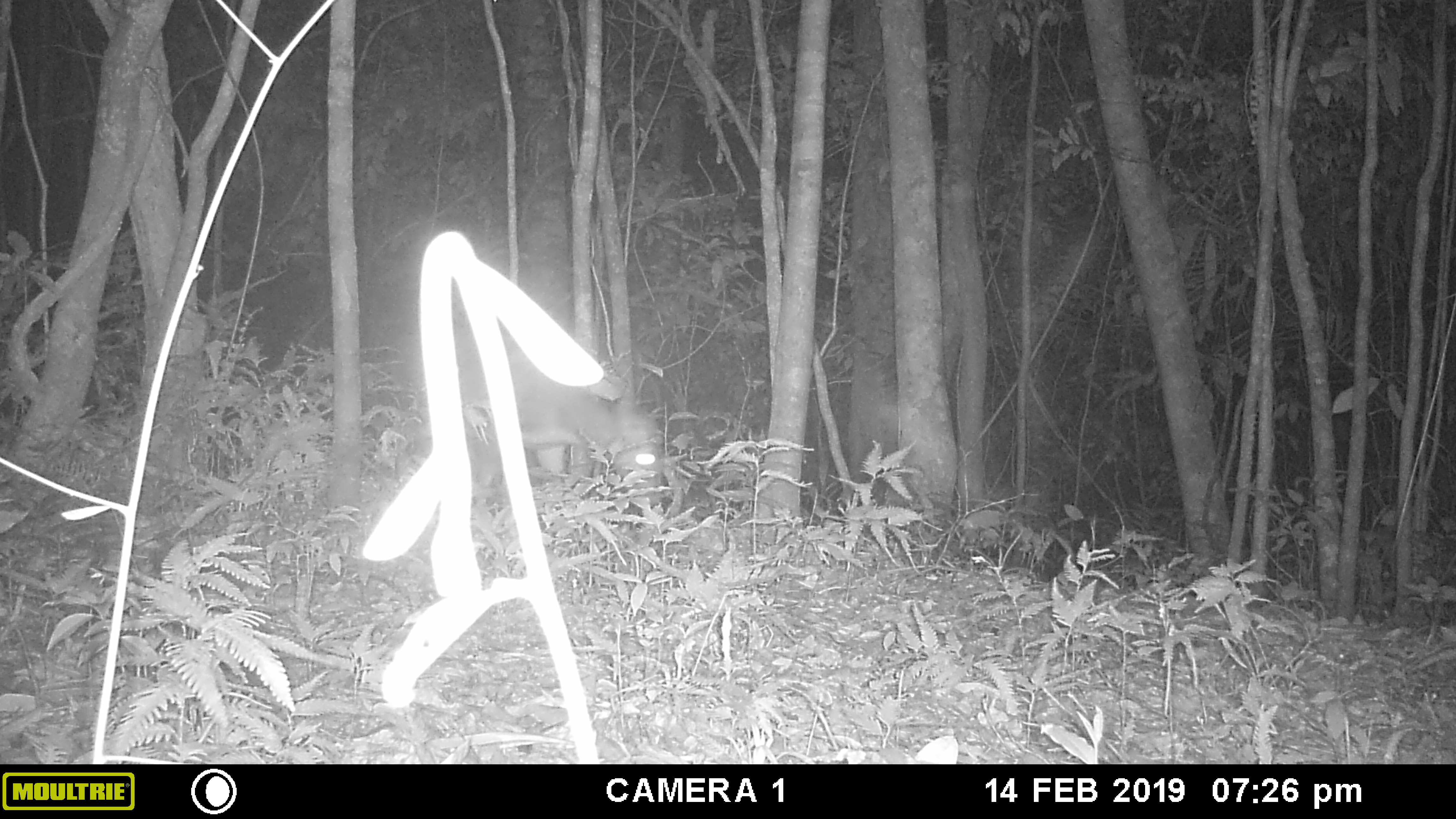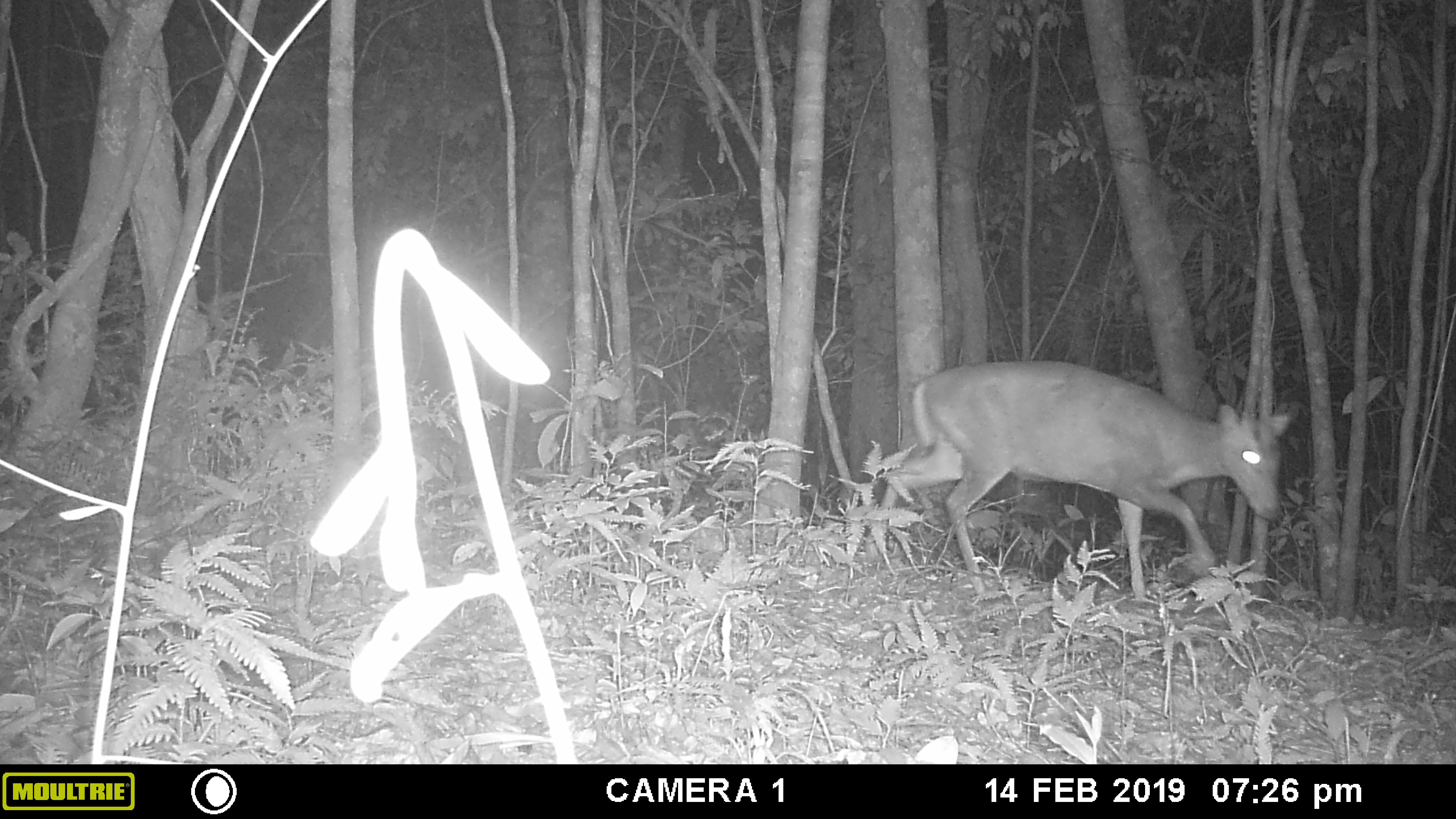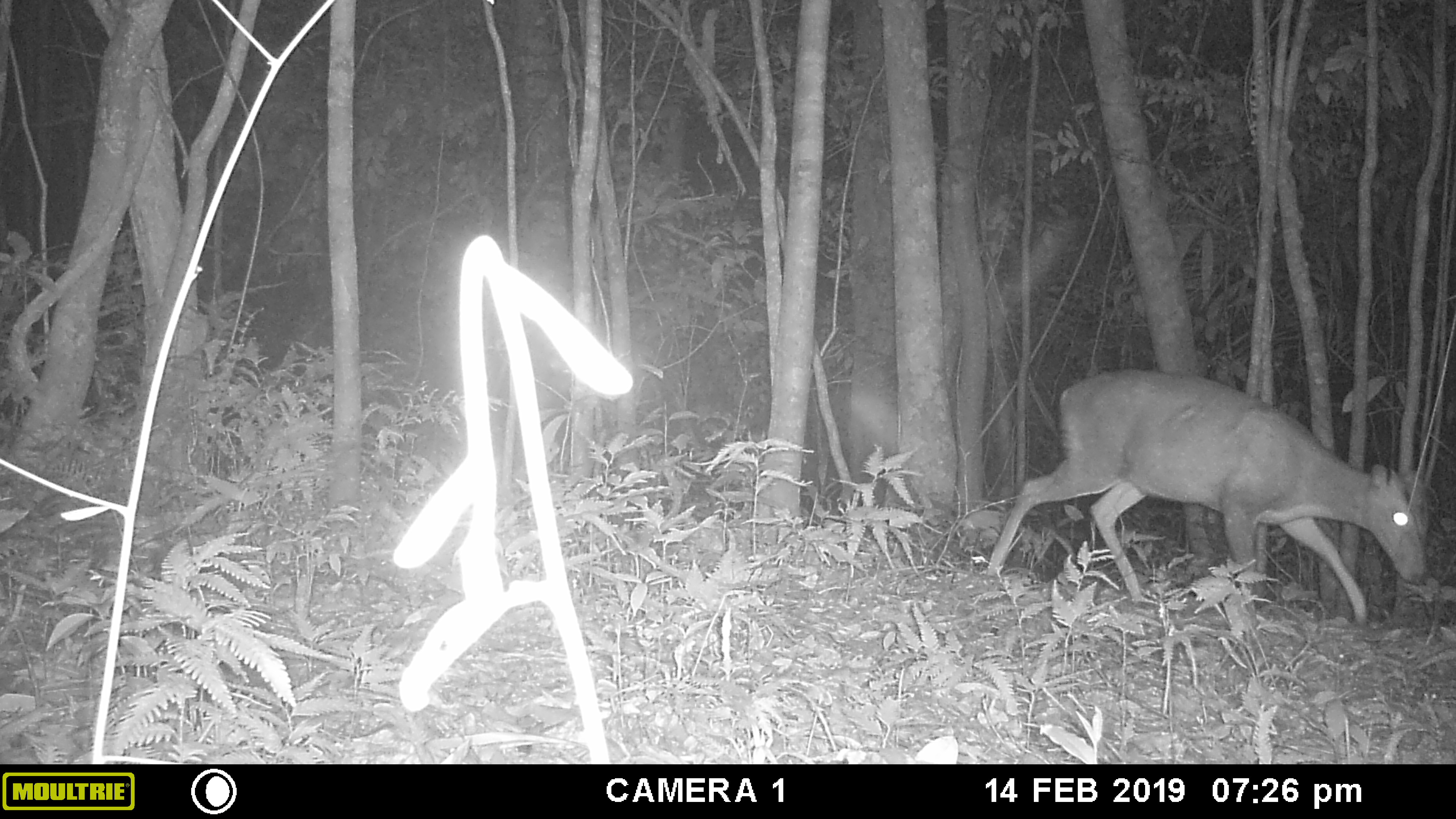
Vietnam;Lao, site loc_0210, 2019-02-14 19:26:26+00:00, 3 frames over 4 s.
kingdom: Animalia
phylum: Chordata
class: Mammalia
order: Artiodactyla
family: Cervidae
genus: Muntiacus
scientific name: Muntiacus rooseveltorum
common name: roosevelt's muntjac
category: roosevelts muntjac group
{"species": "roosevelts muntjac group (roosevelt's muntjac) (Muntiacus rooseveltorum)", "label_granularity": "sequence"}